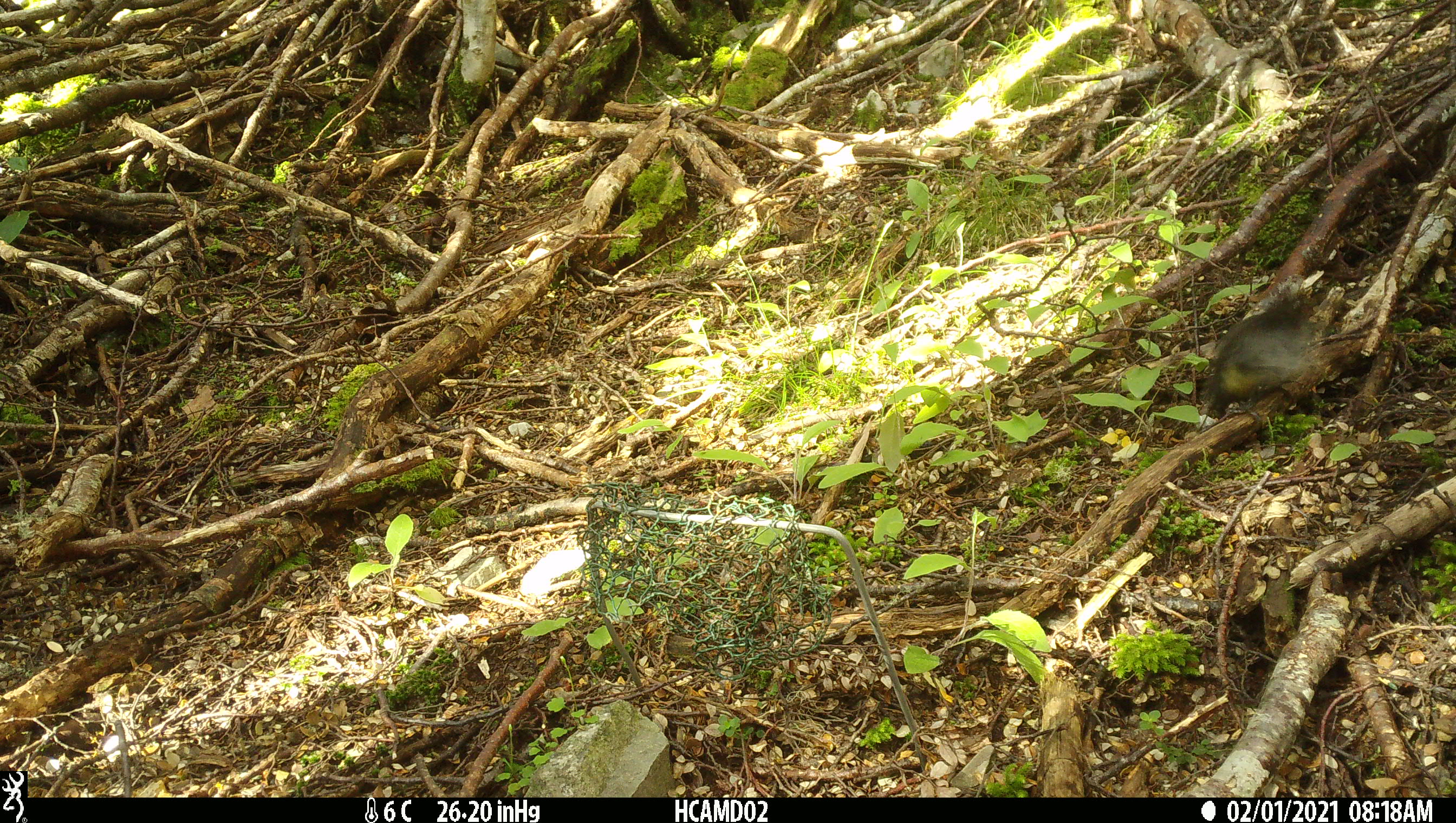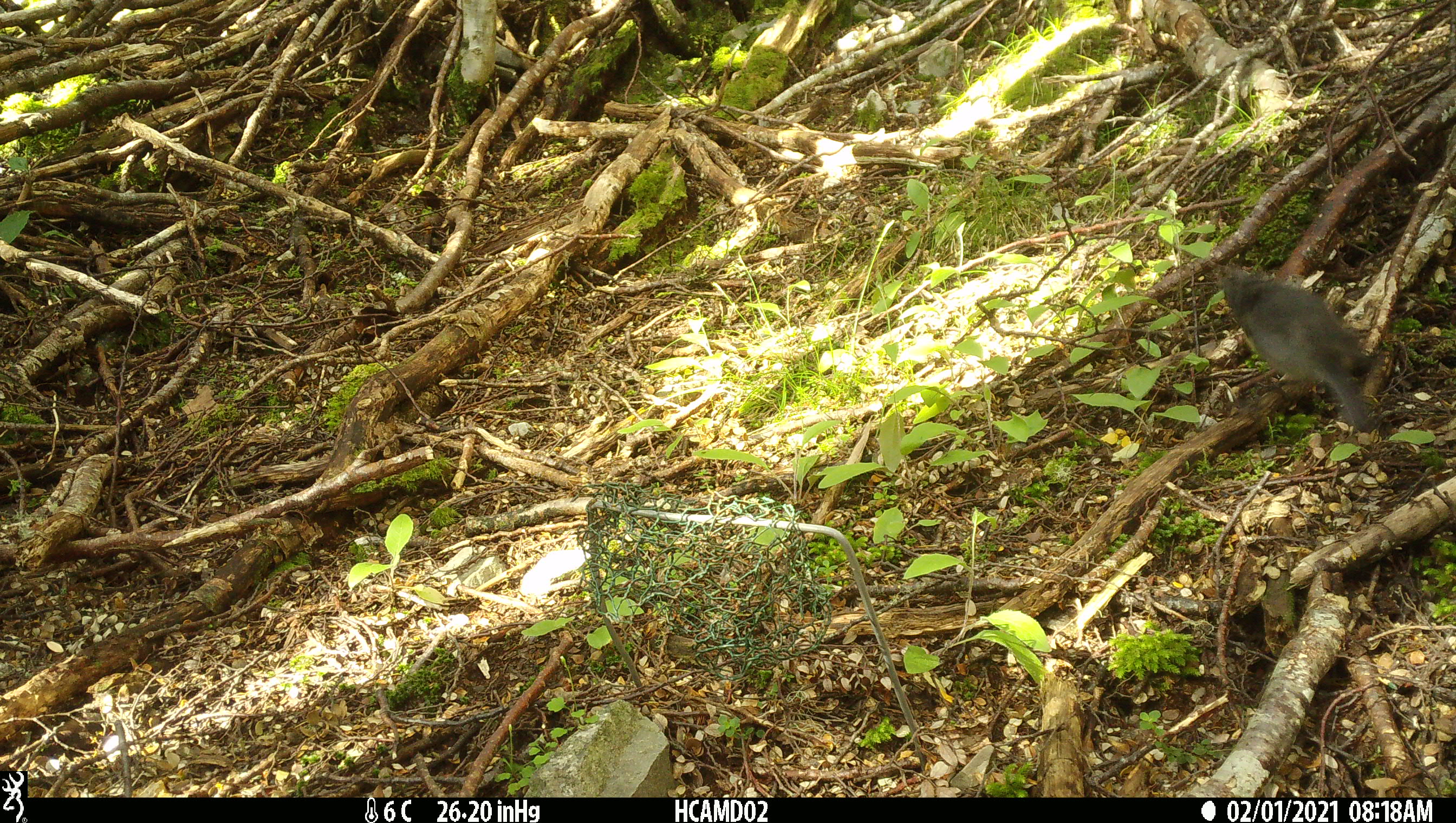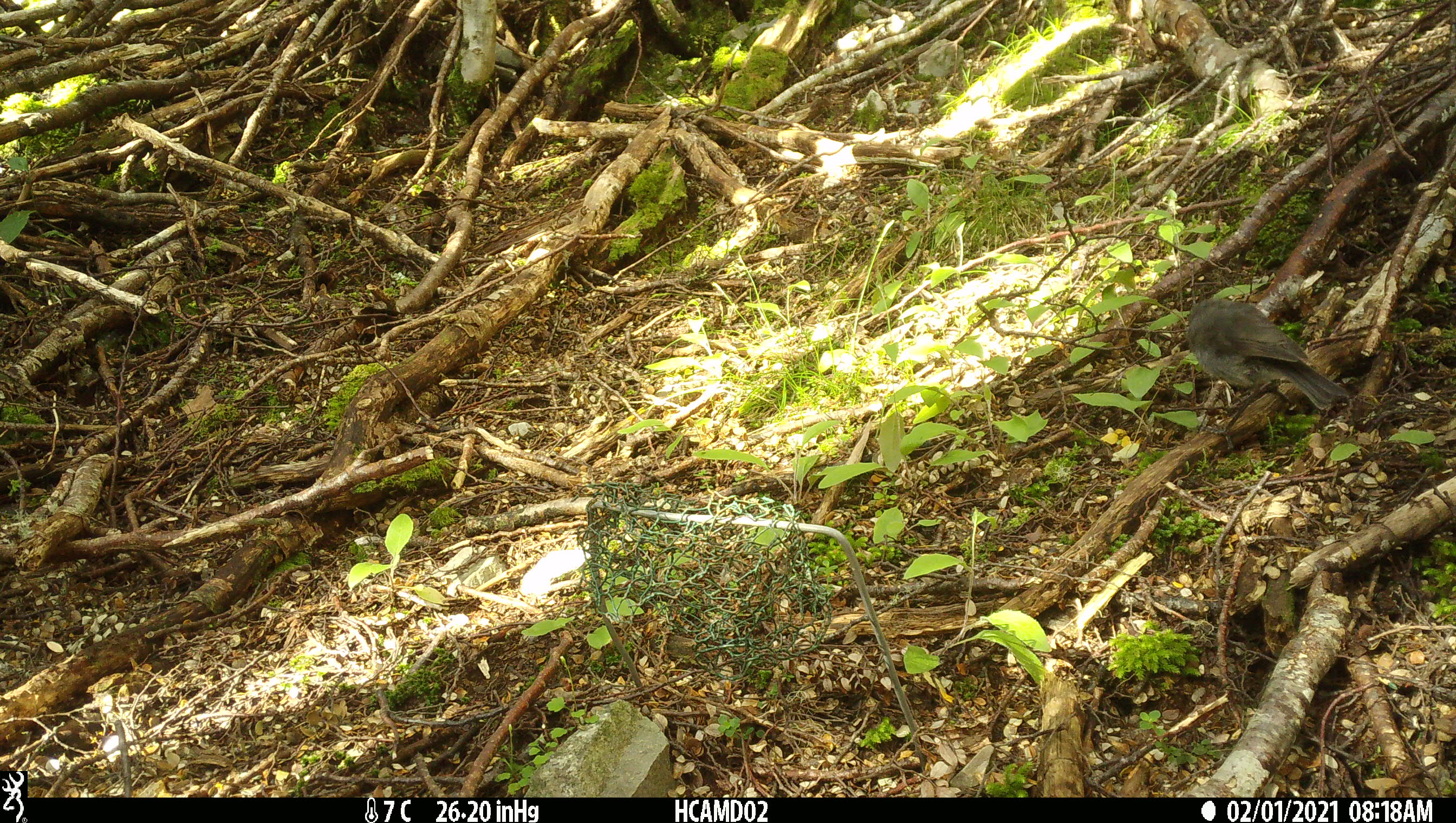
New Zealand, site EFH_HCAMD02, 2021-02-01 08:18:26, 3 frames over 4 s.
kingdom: Animalia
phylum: Chordata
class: Aves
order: Passeriformes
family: Petroicidae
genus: Petroica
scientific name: Petroica australis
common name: new zealand robin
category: robin